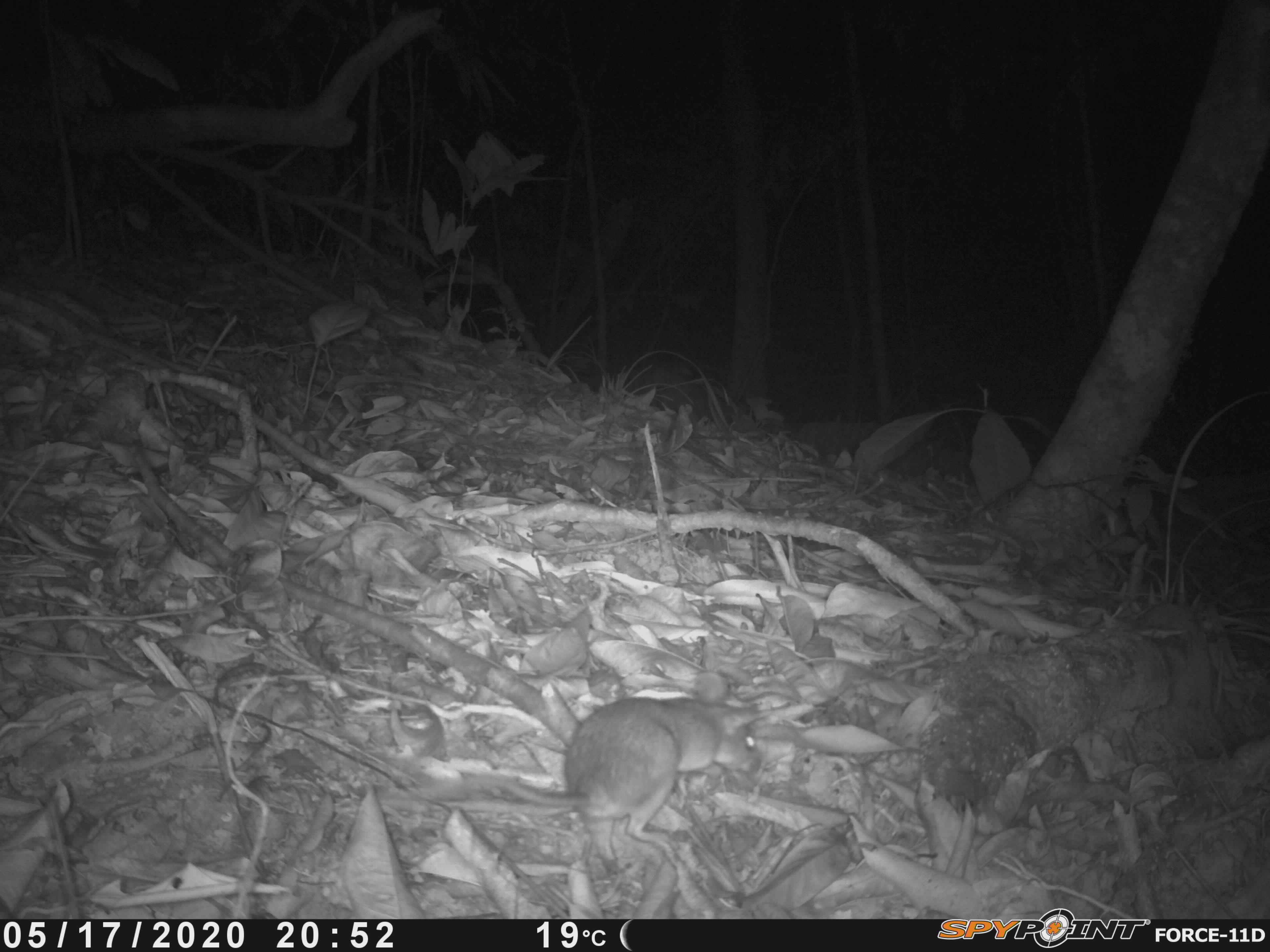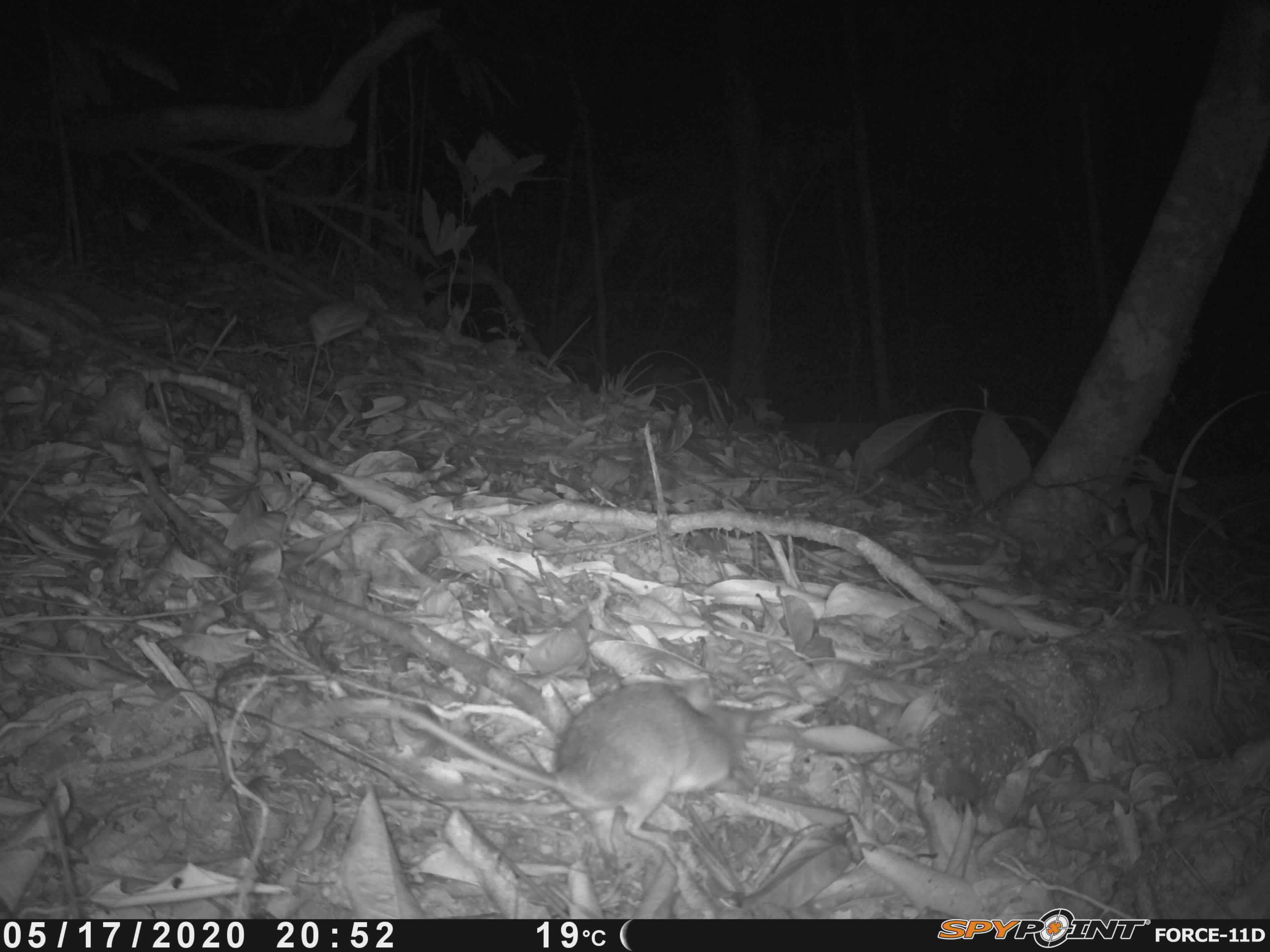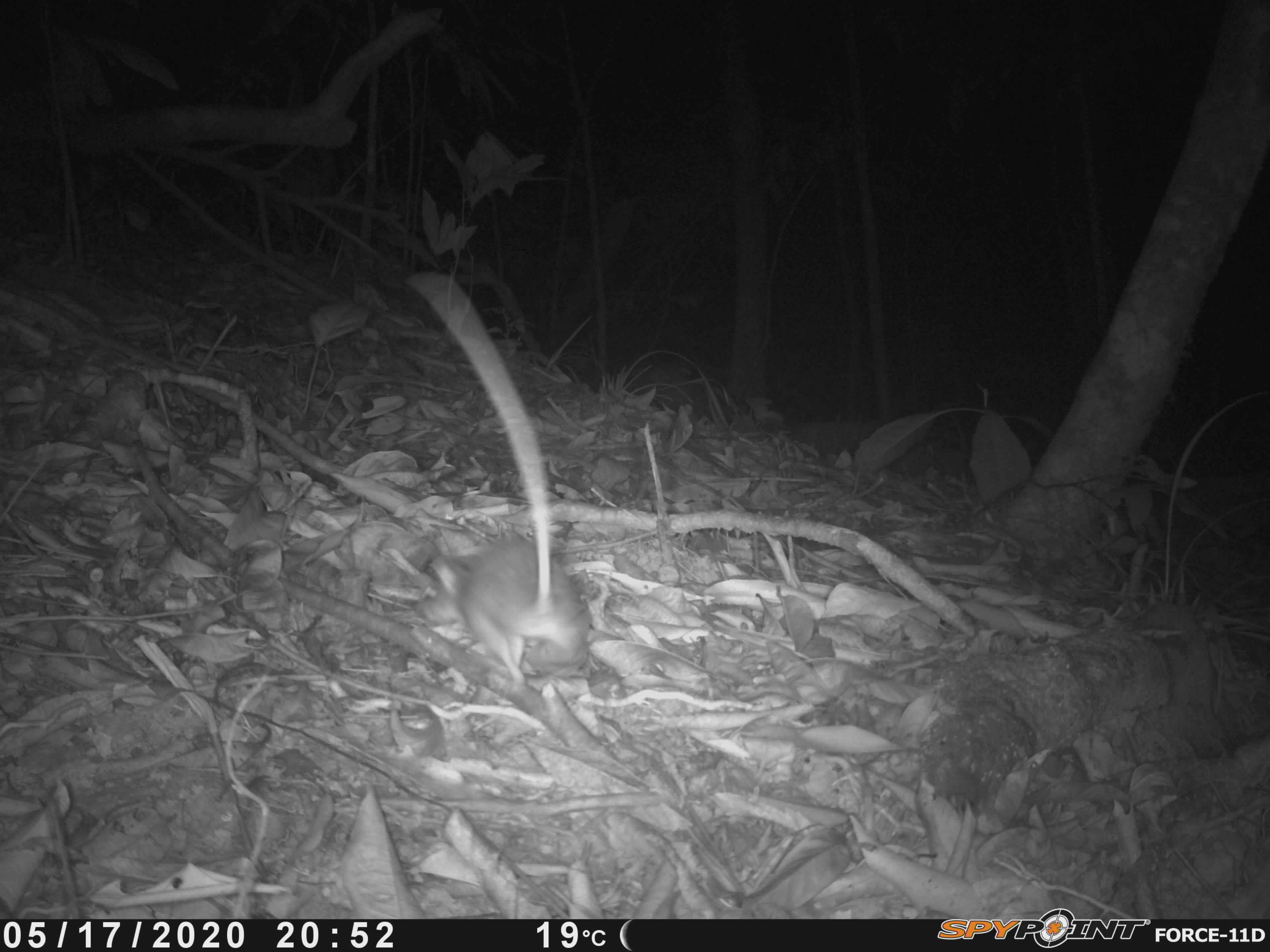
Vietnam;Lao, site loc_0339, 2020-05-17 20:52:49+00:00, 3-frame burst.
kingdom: Animalia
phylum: Chordata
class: Mammalia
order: Rodentia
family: Muridae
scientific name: Muridae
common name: old-world mice and rats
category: unidentified murid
Unidentified murid (old-world mice and rats) (Muridae). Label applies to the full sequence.